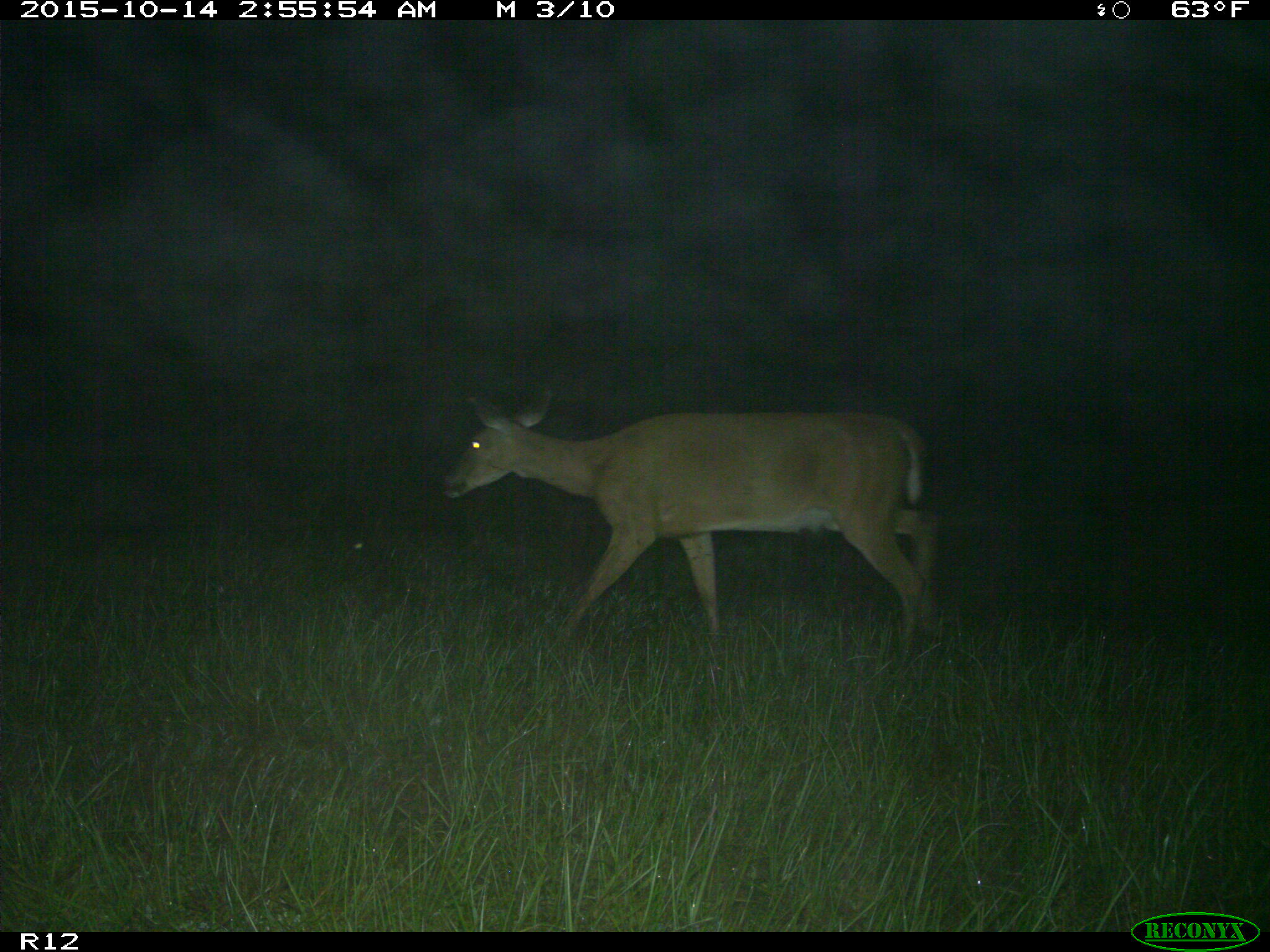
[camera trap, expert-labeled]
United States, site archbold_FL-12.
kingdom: Animalia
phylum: Chordata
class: Mammalia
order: Artiodactyla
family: Cervidae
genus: Odocoileus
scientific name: Odocoileus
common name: deer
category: unidentified deer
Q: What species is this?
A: Unidentified deer (deer) (Odocoileus).